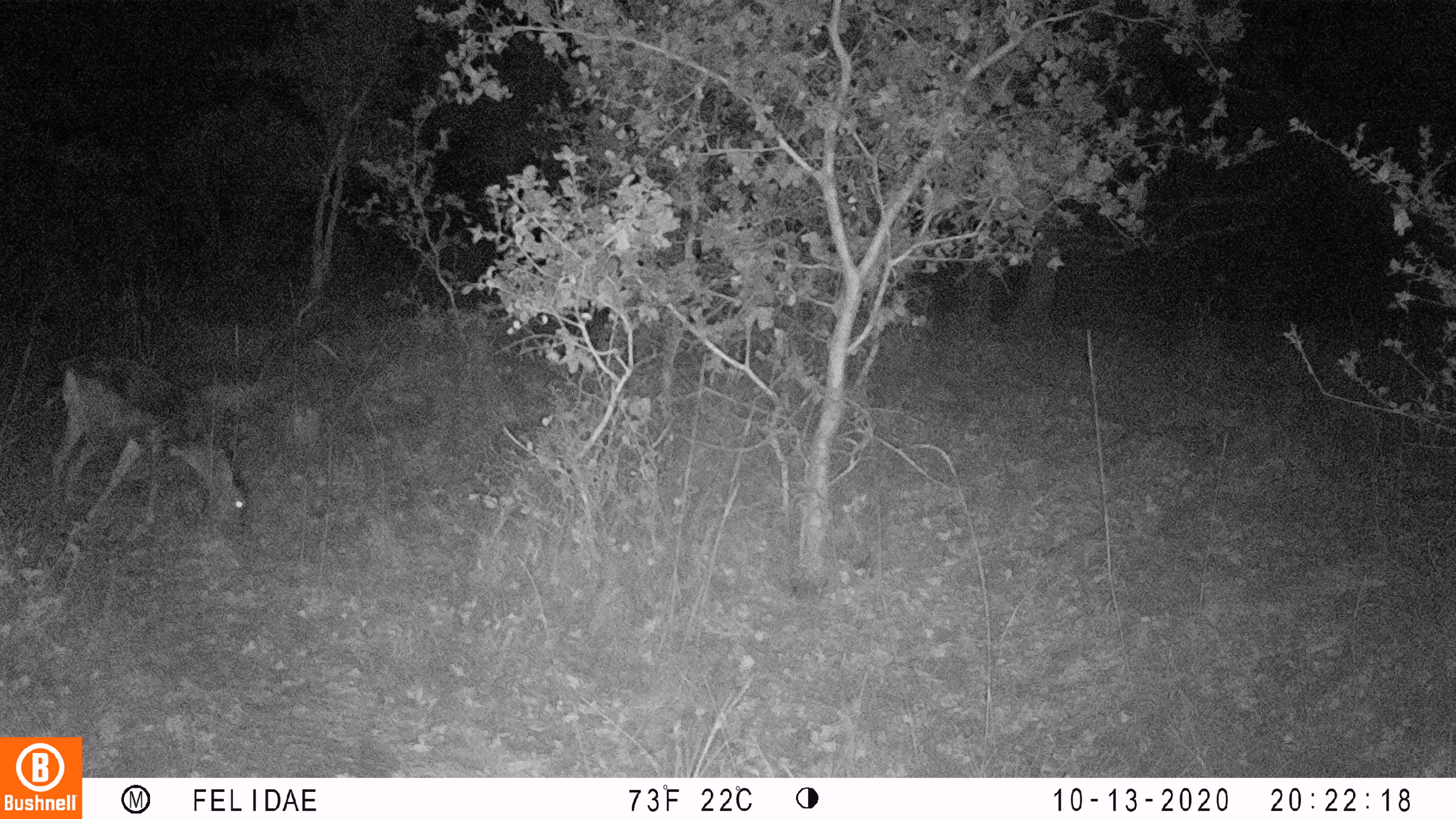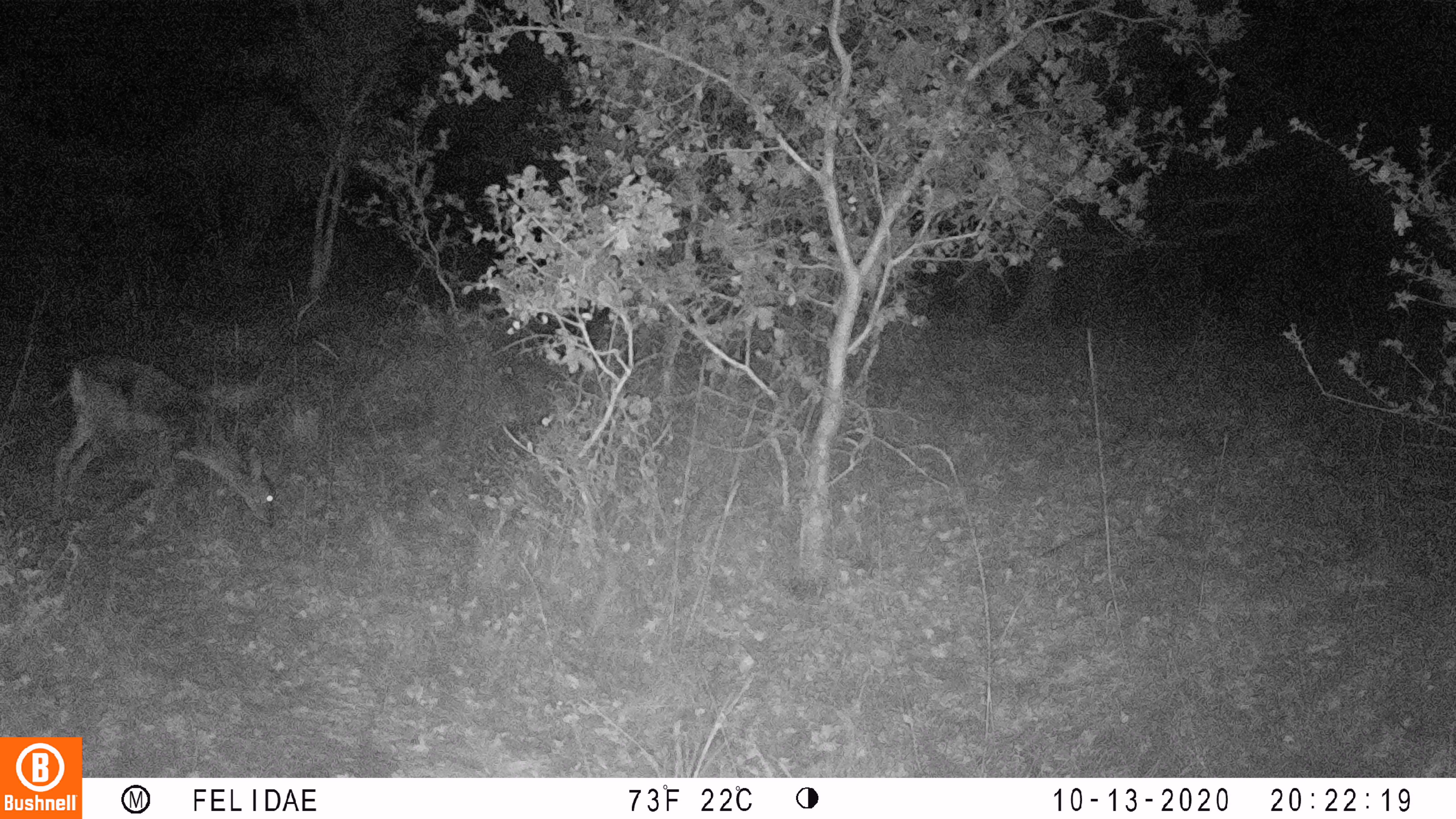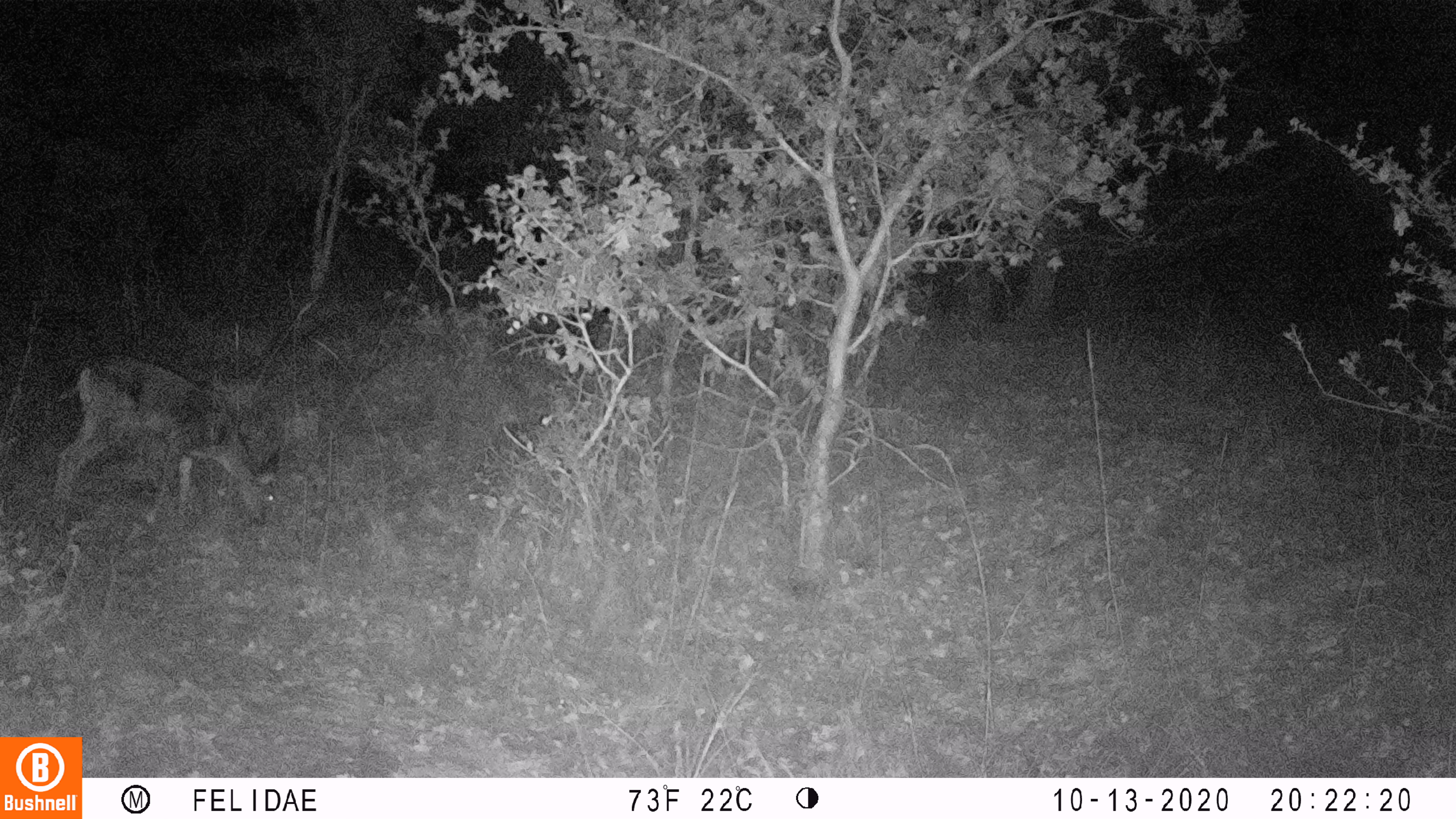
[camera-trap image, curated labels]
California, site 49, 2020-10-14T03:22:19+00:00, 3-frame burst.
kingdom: Animalia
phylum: Chordata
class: Mammalia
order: Artiodactyla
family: Cervidae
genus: Odocoileus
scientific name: Odocoileus hemionus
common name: mule deer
Mule deer (Odocoileus hemionus).